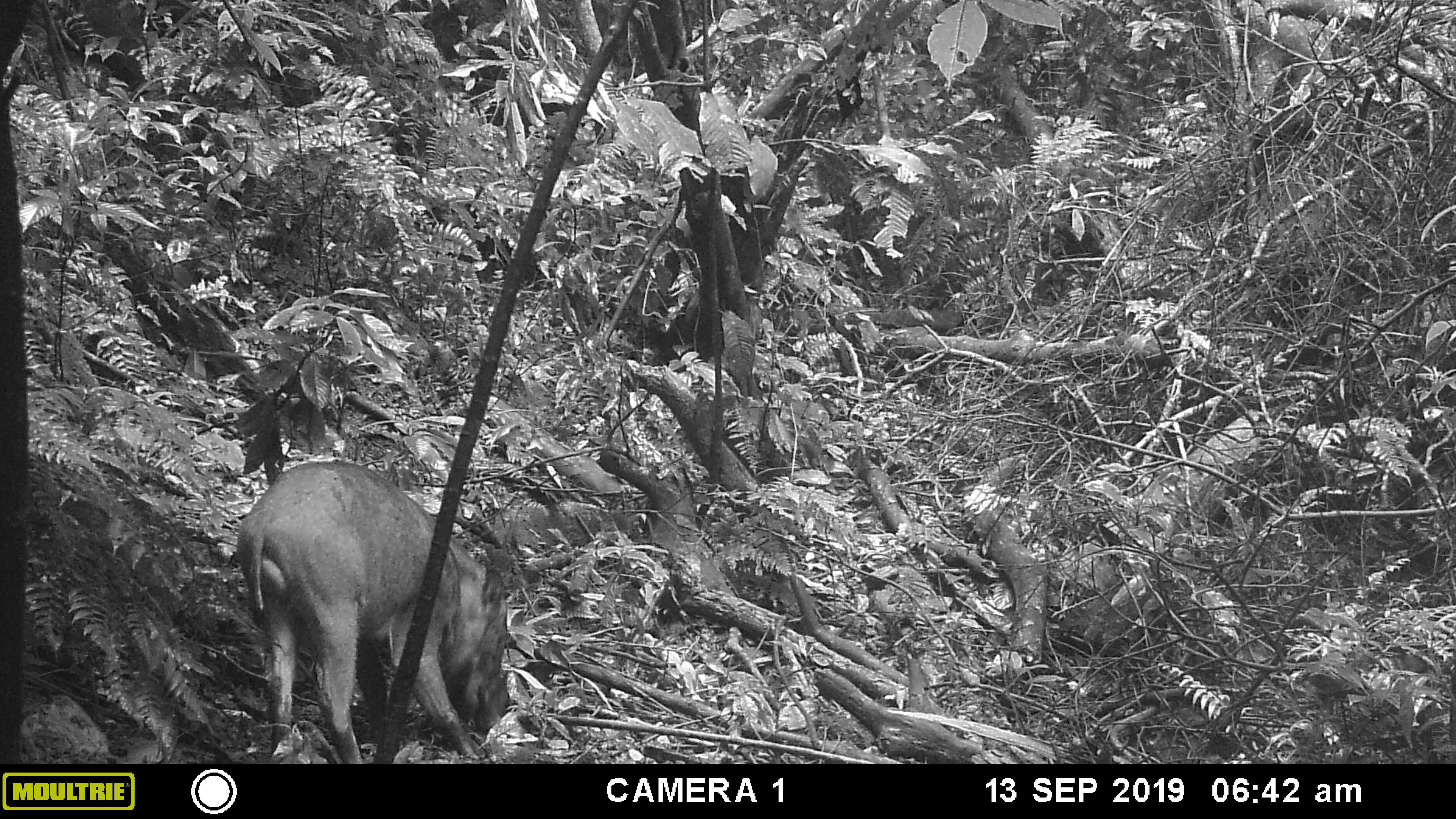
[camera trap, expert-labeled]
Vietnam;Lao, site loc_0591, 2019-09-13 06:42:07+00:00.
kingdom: Animalia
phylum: Chordata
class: Mammalia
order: Artiodactyla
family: Suidae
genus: Sus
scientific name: Sus scrofa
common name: eurasian wild pig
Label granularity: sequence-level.